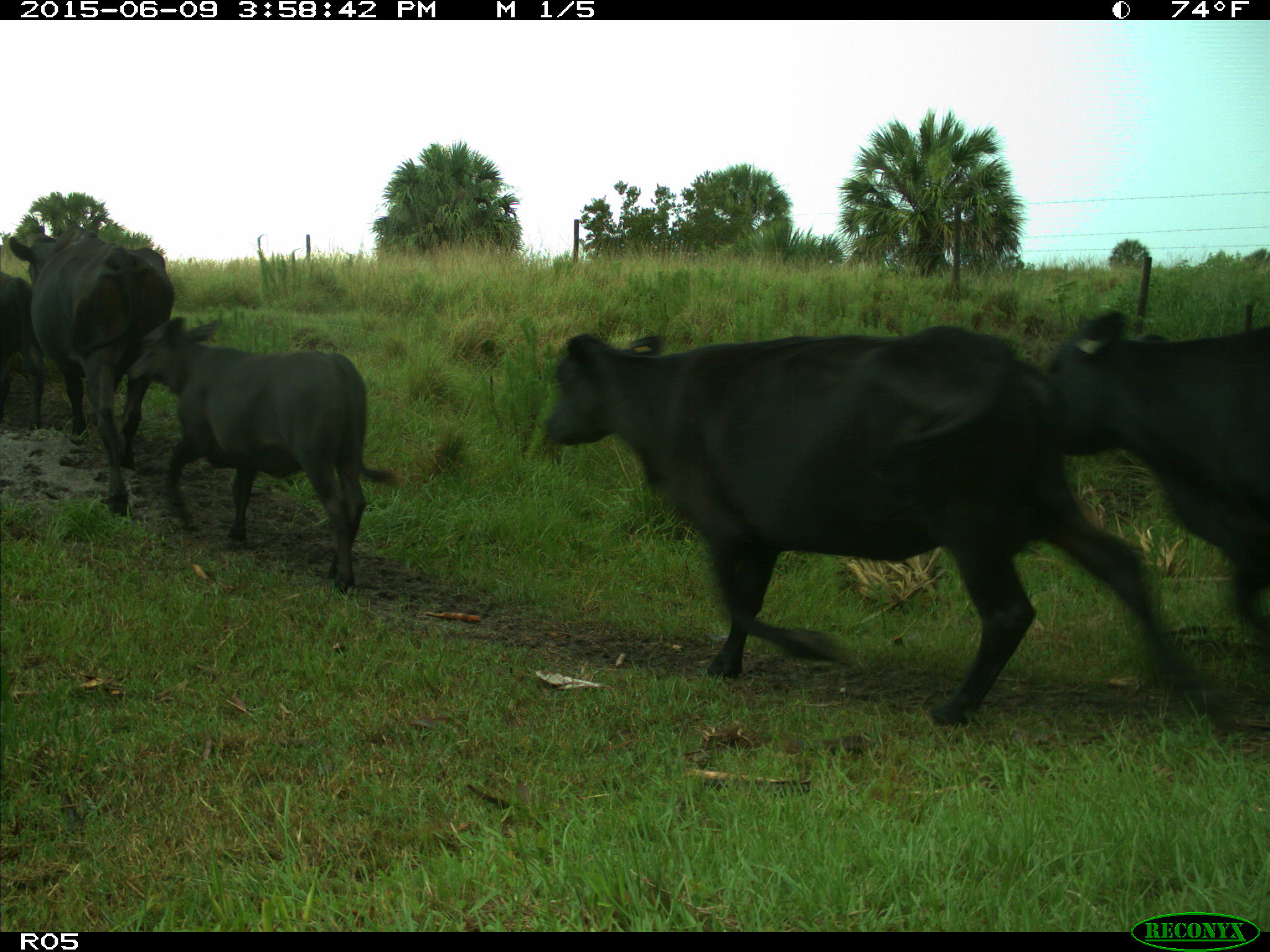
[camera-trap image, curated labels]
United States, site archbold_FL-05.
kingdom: Animalia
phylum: Chordata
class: Mammalia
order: Artiodactyla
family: Bovidae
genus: Bos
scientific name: Bos taurus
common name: domestic cow